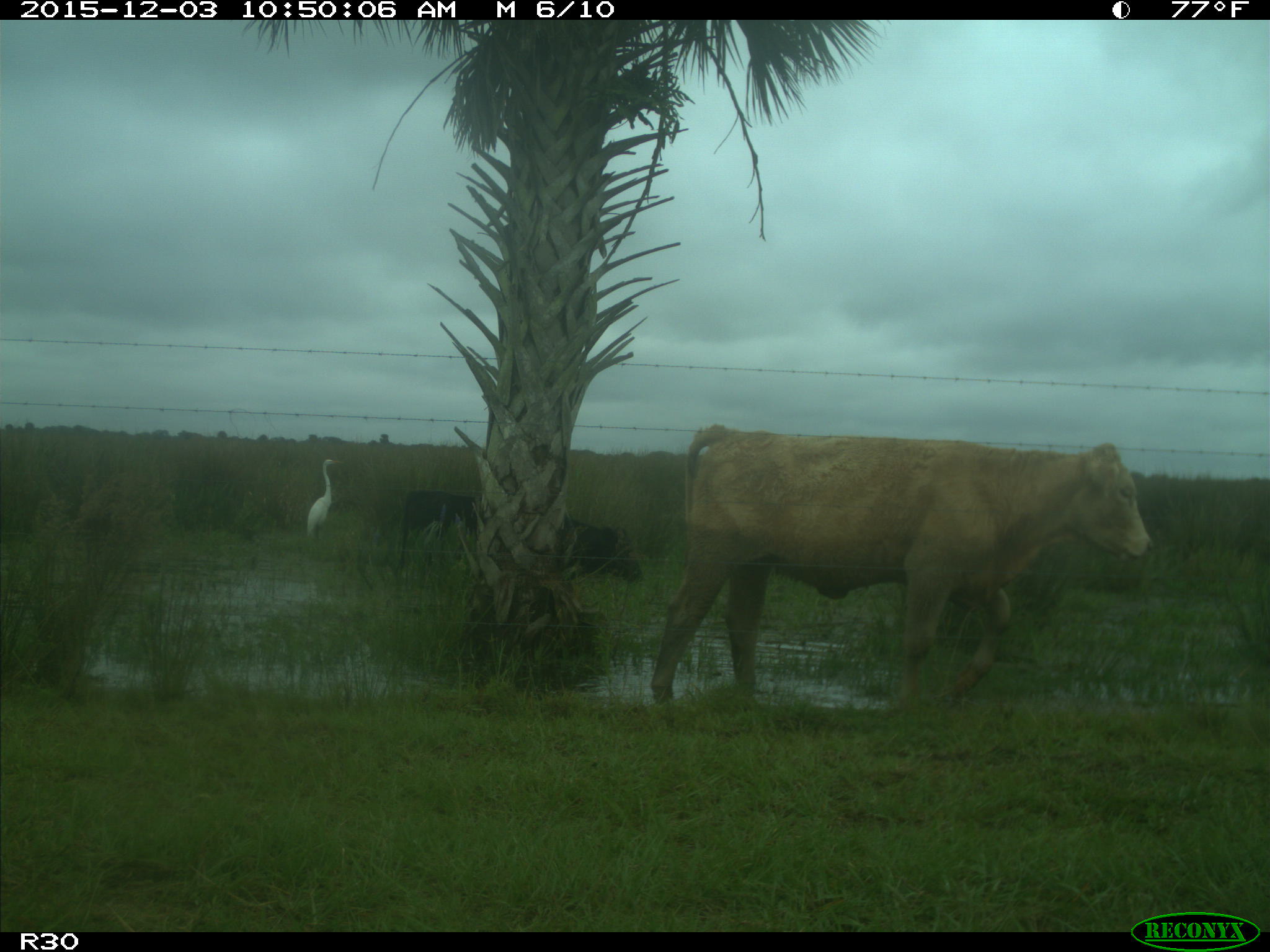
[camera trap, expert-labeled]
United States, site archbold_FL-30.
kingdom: Animalia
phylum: Chordata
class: Mammalia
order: Artiodactyla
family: Bovidae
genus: Bos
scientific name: Bos taurus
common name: domestic cow